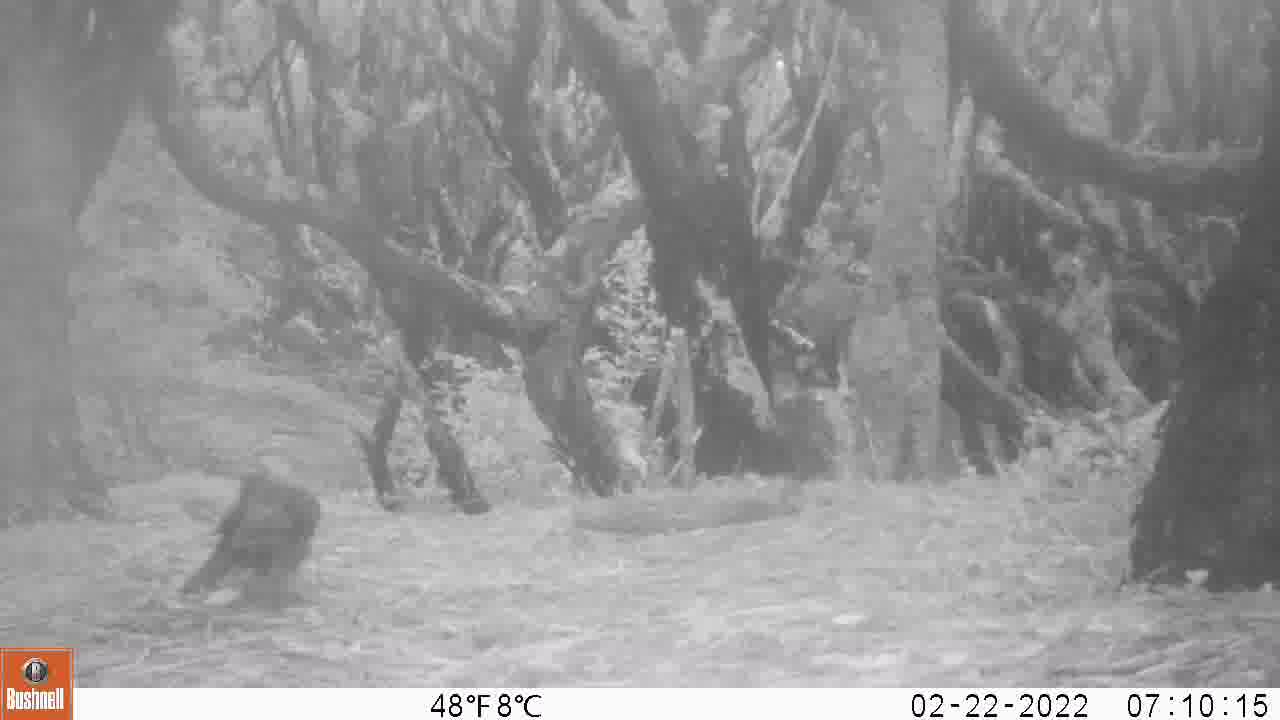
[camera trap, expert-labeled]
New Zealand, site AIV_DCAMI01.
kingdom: Animalia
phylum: Chordata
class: Aves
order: Passeriformes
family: Turdidae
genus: Turdus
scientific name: Turdus merula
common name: eurasian blackbird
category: blackbird